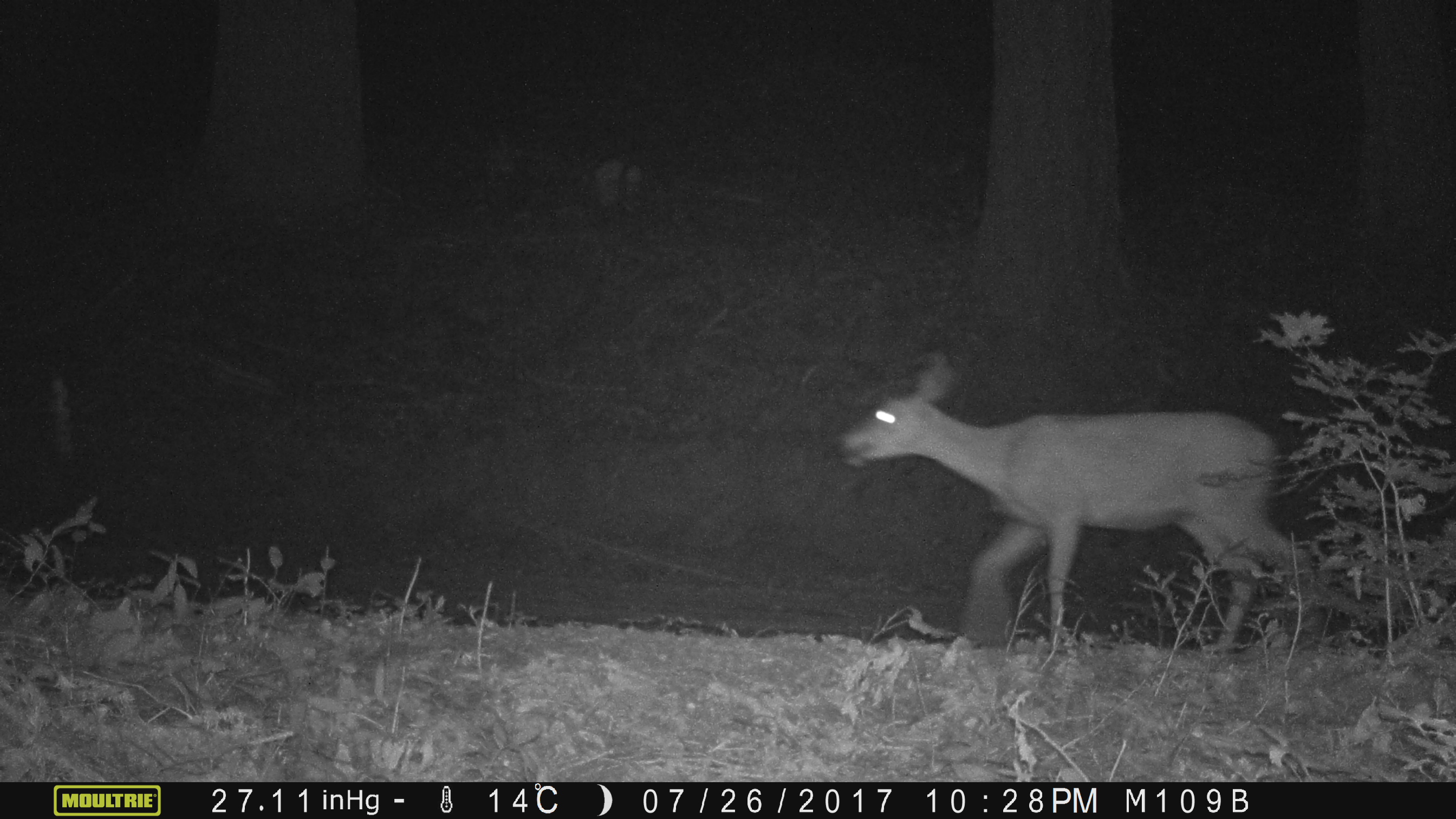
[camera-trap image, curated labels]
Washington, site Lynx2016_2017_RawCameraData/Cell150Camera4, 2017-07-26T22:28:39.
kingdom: Animalia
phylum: Chordata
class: Mammalia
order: Artiodactyla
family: Cervidae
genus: Odocoileus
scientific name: Odocoileus hemionus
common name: mule deer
Odocoileus hemionus (mule deer). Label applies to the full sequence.